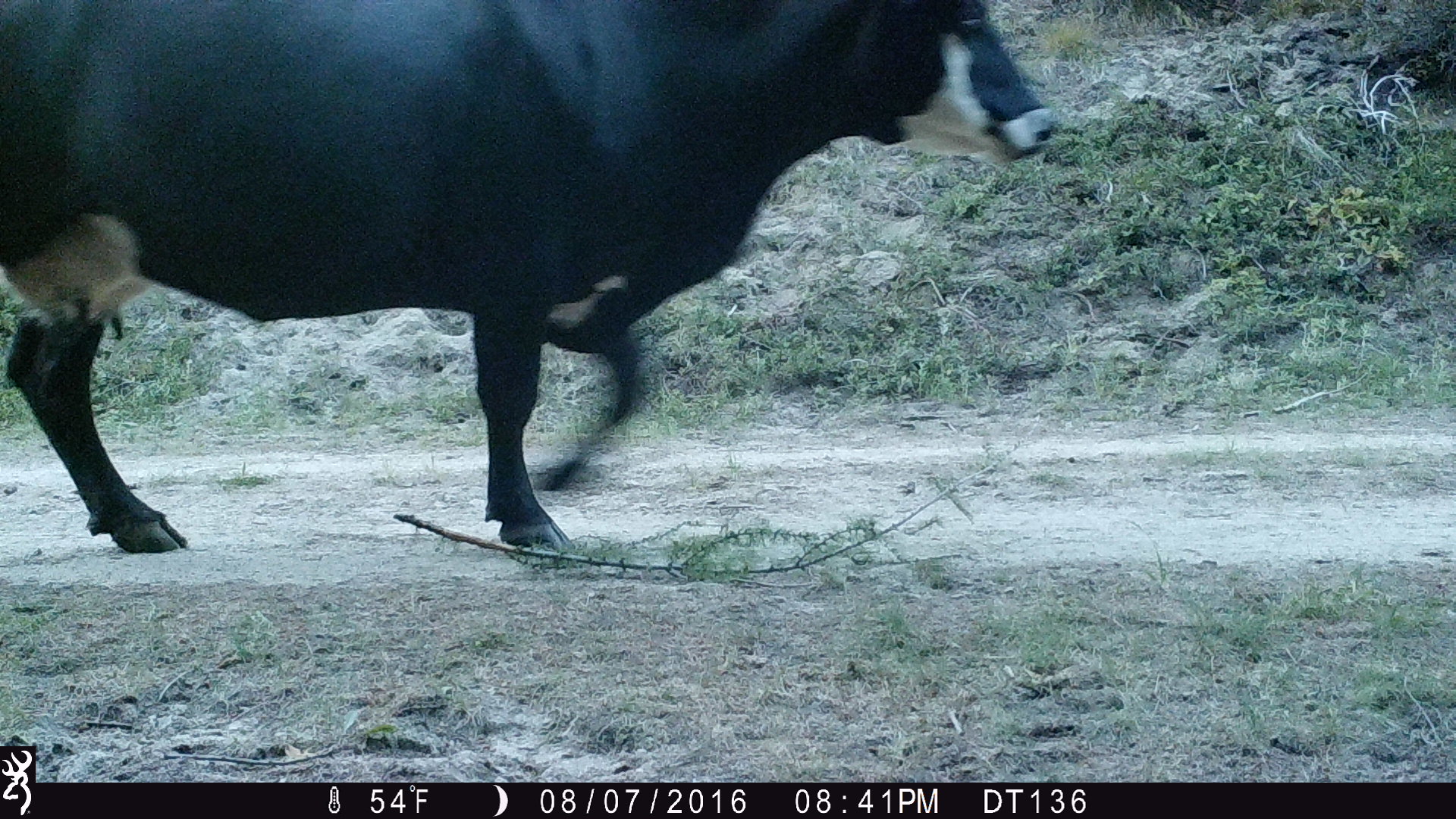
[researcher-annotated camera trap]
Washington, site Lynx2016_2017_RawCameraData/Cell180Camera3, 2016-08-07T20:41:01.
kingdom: Animalia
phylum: Chordata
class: Mammalia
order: Artiodactyla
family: Bovidae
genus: Bos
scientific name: Bos taurus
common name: domestic cattle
Domestic cattle (Bos taurus). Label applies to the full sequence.